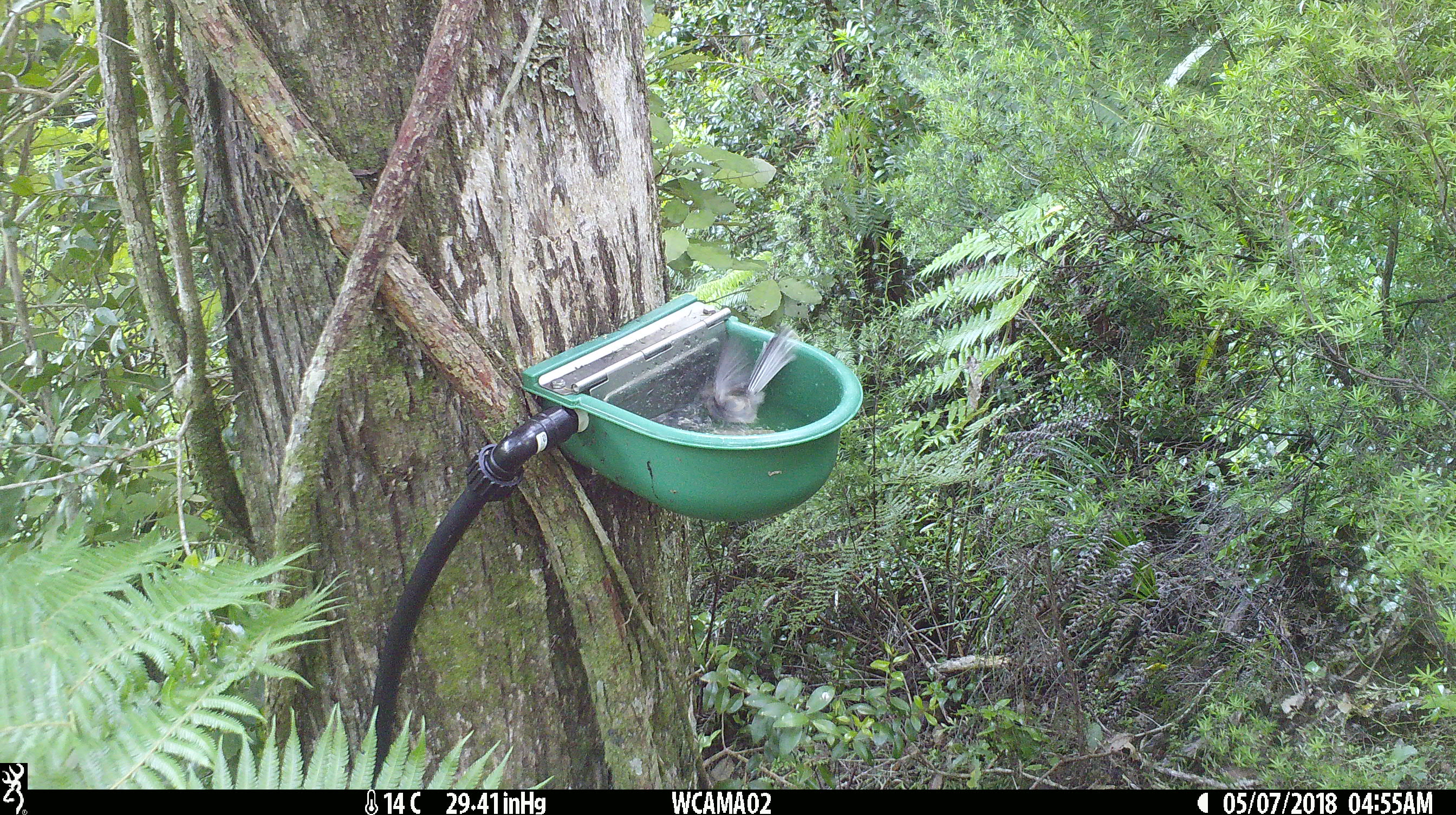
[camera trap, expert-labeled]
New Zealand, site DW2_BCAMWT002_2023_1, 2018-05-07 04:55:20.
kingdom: Animalia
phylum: Chordata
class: Aves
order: Passeriformes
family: Rhipiduridae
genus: Rhipidura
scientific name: Rhipidura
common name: fantails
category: fantail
Fantail (fantails) (Rhipidura).